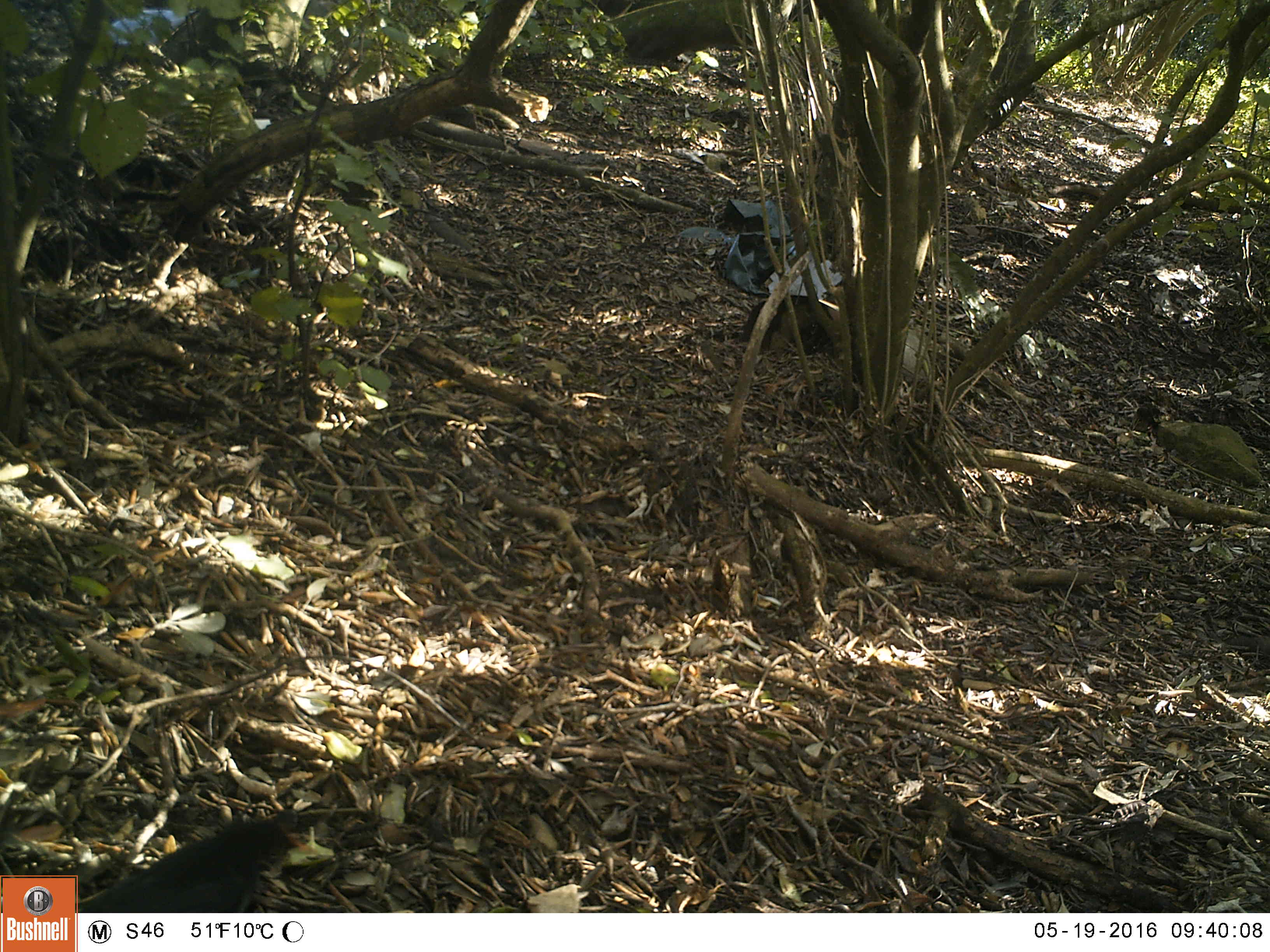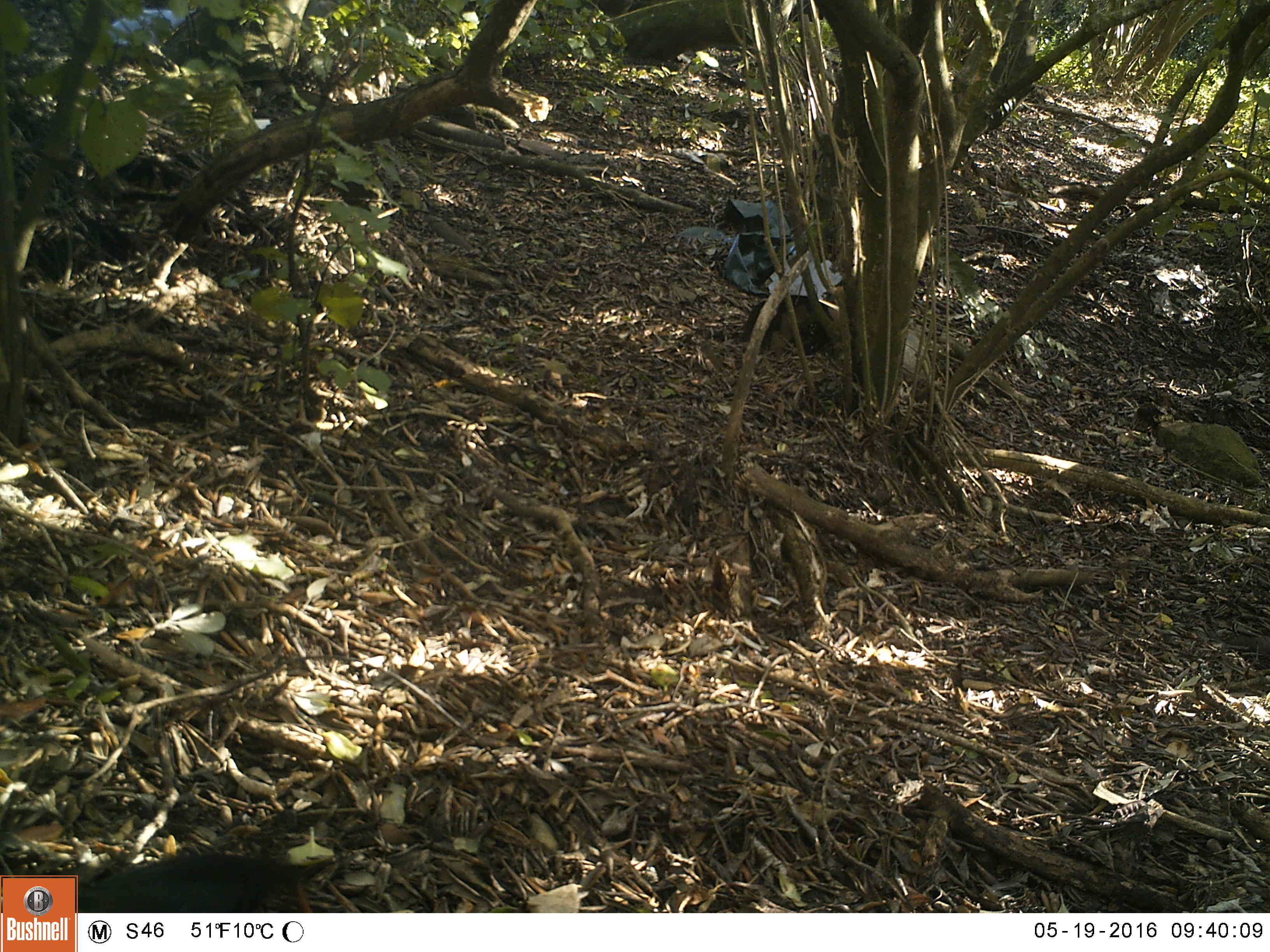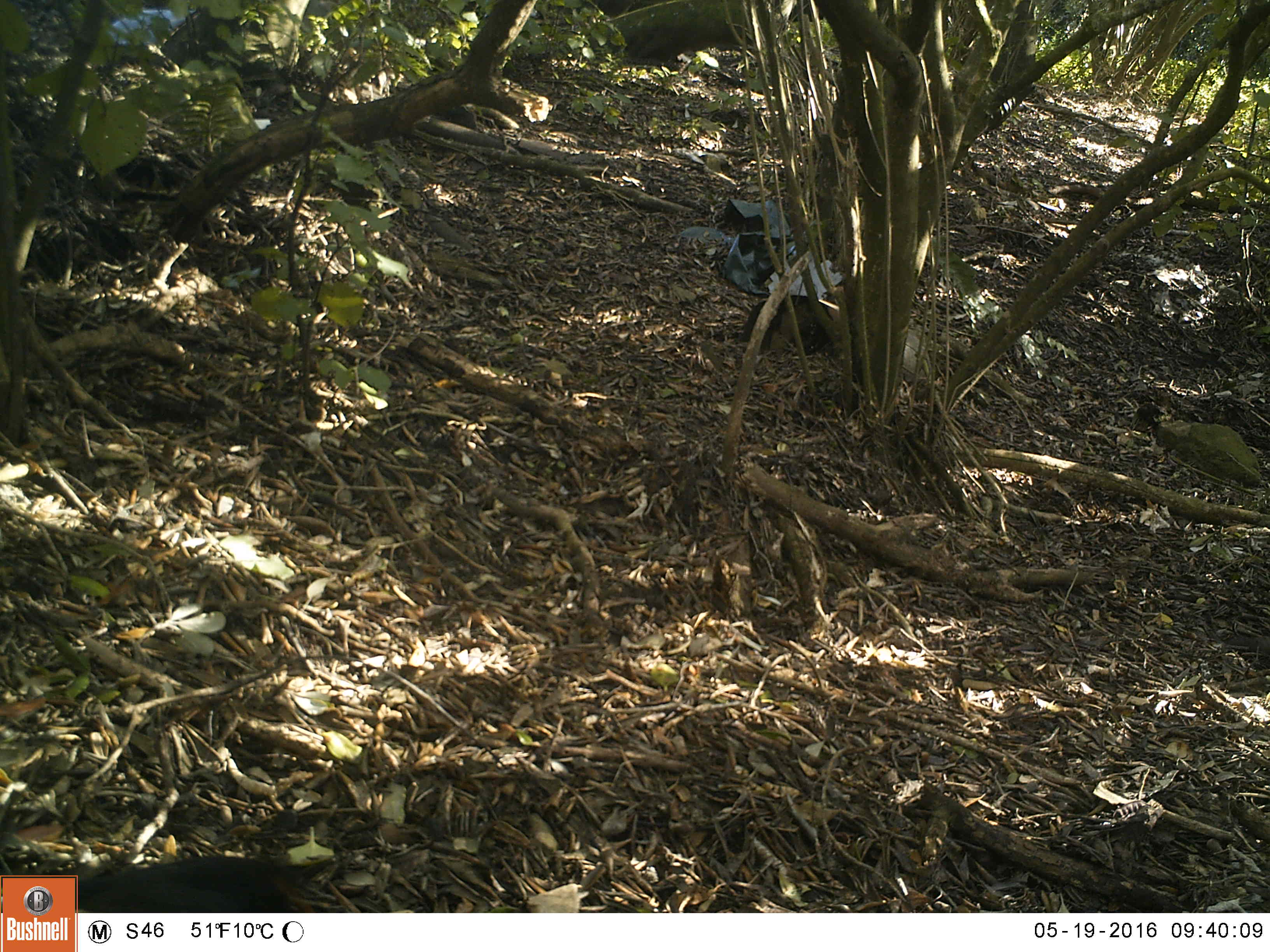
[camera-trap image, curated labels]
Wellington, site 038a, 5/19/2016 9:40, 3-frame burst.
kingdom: Animalia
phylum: Chordata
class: Aves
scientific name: Aves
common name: bird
Bird (Aves).